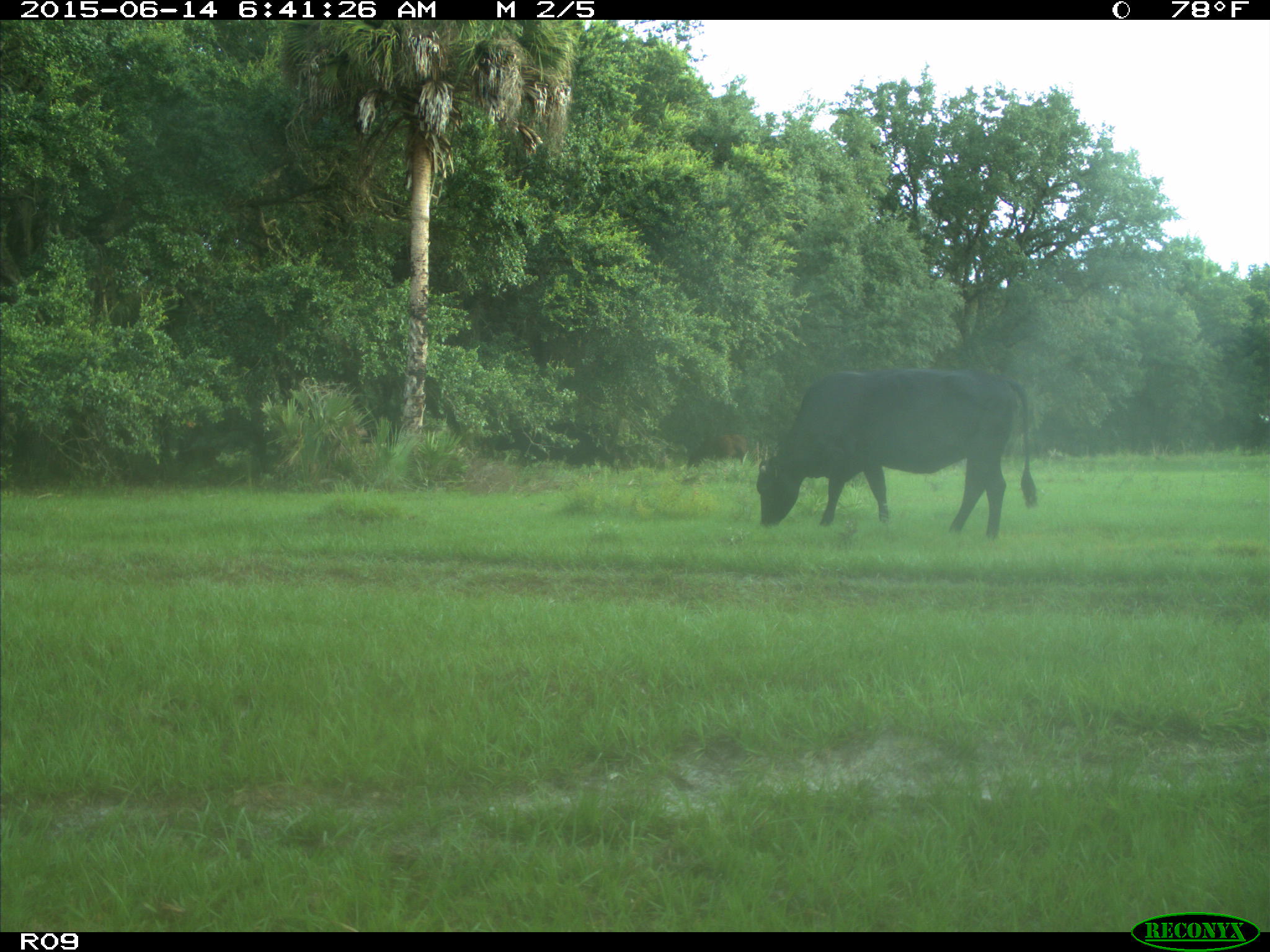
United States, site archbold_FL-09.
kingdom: Animalia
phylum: Chordata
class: Mammalia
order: Artiodactyla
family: Bovidae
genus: Bos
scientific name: Bos taurus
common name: domestic cow